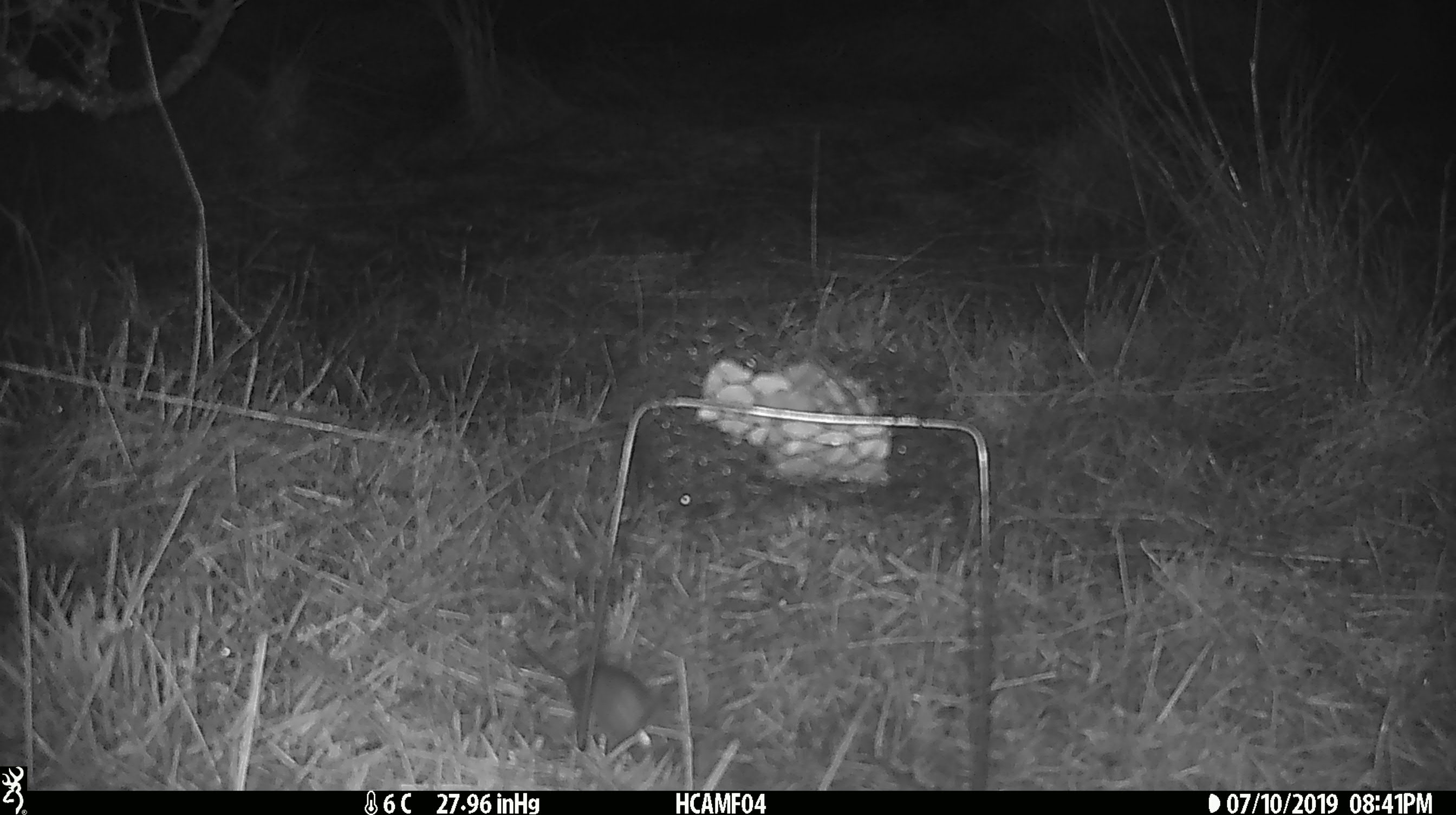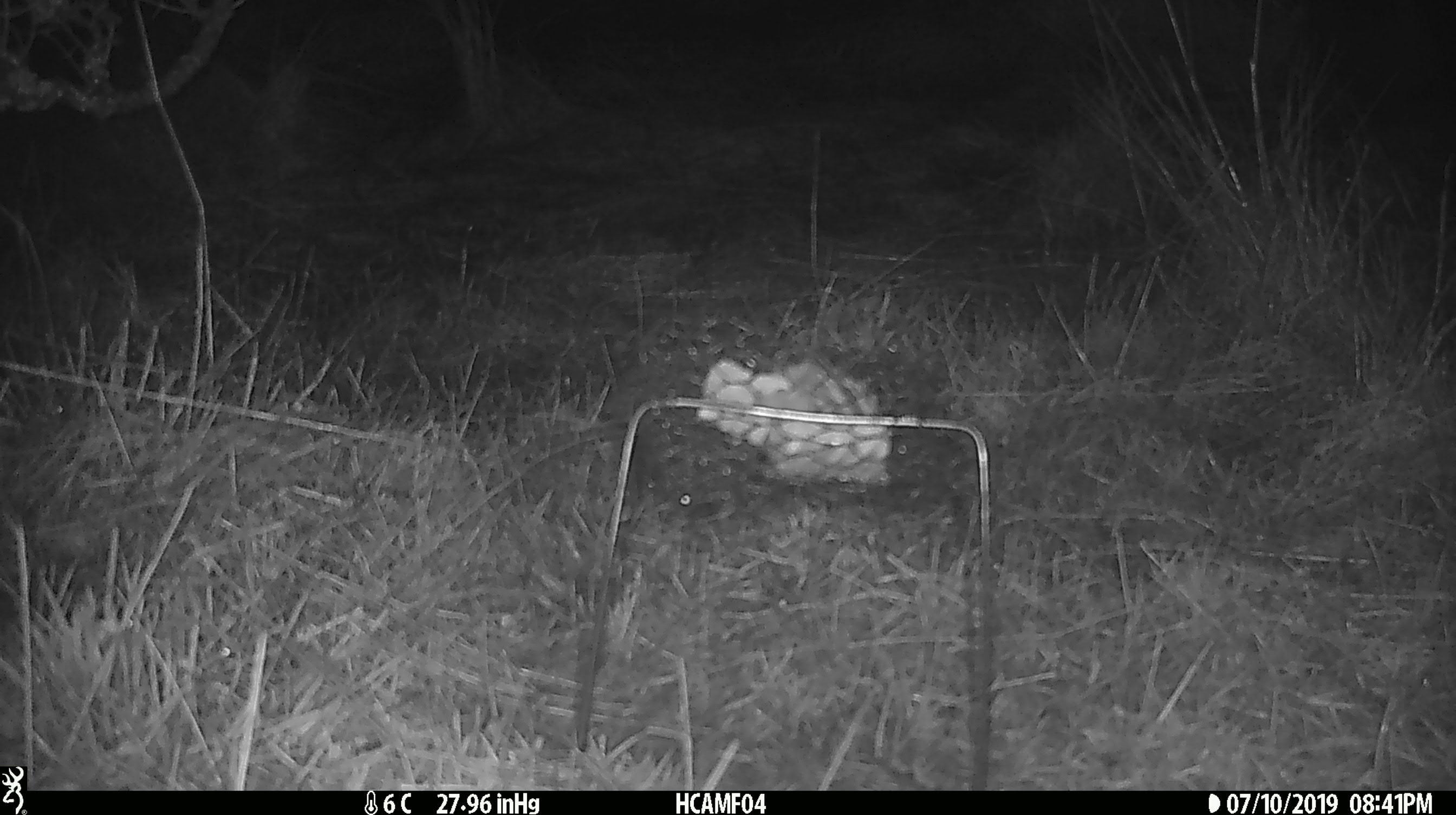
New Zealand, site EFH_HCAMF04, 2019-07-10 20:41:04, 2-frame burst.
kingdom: Animalia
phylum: Chordata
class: Mammalia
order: Rodentia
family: Muridae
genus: Mus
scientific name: Mus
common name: mouse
Mouse (Mus).